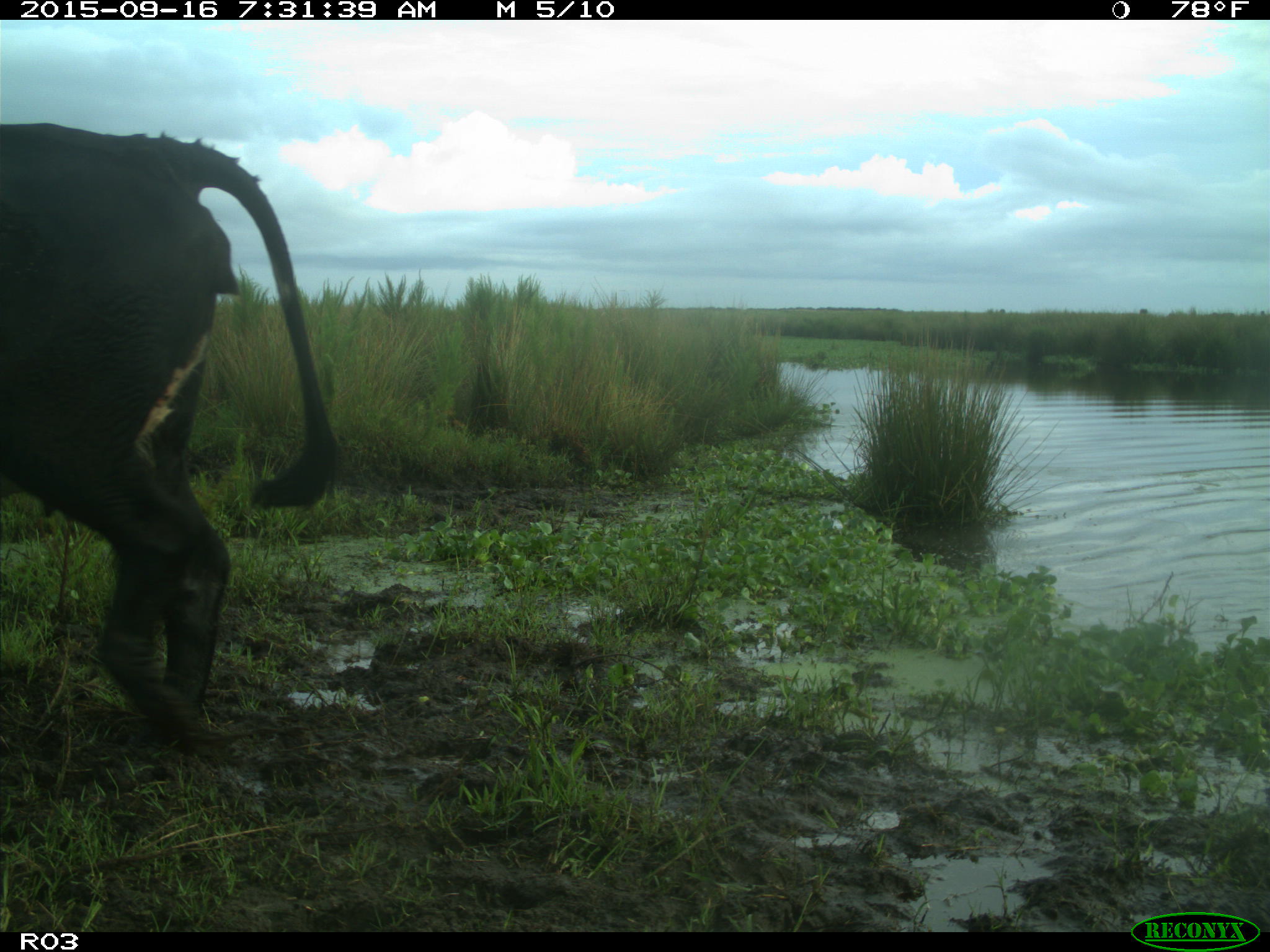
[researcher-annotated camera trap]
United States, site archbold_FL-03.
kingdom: Animalia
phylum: Chordata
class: Mammalia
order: Artiodactyla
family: Bovidae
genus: Bos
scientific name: Bos taurus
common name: domestic cow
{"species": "Bos taurus (domestic cow)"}